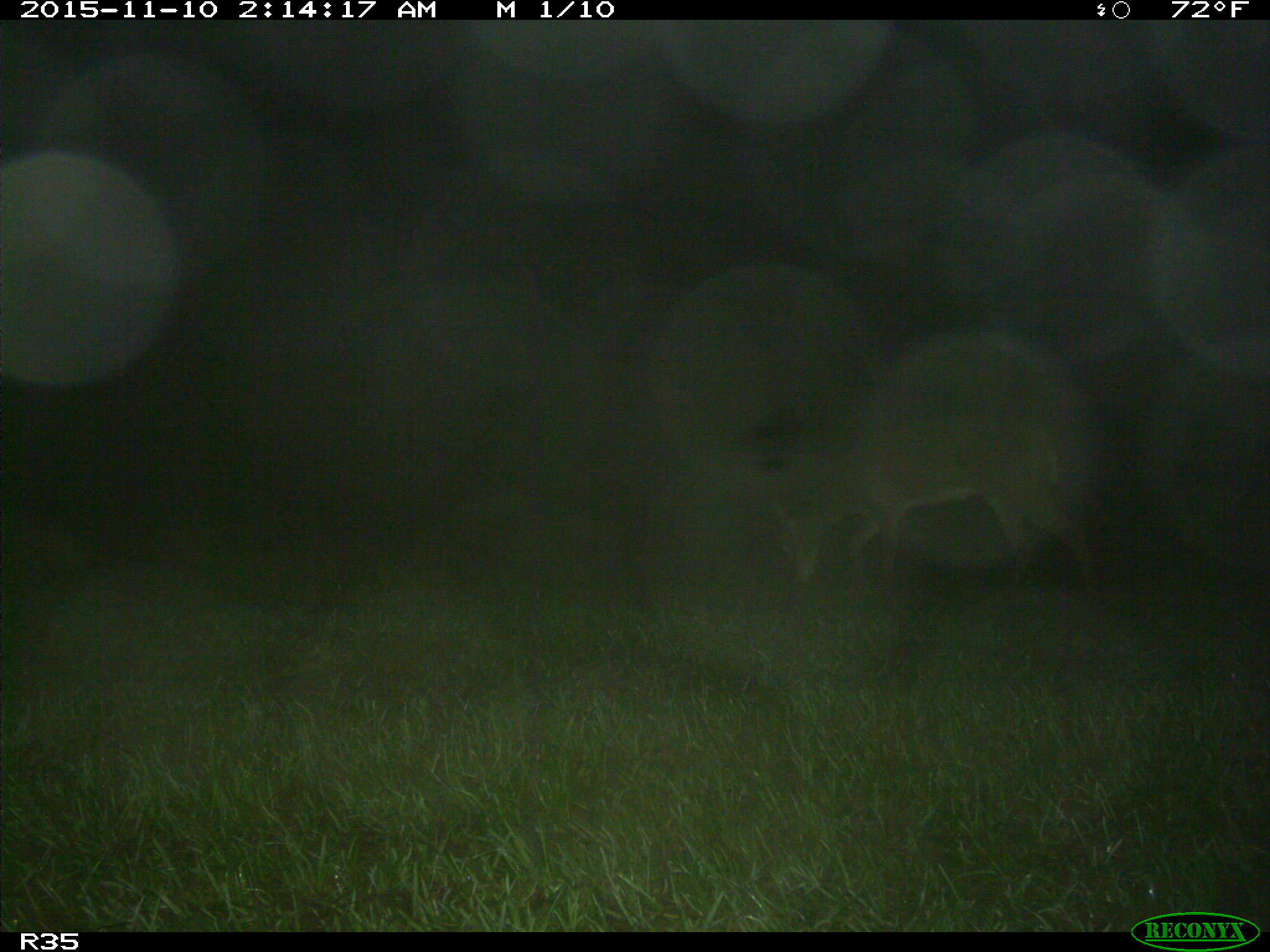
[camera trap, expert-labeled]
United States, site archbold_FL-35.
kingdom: Animalia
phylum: Chordata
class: Mammalia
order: Artiodactyla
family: Cervidae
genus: Odocoileus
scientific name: Odocoileus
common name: deer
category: unidentified deer